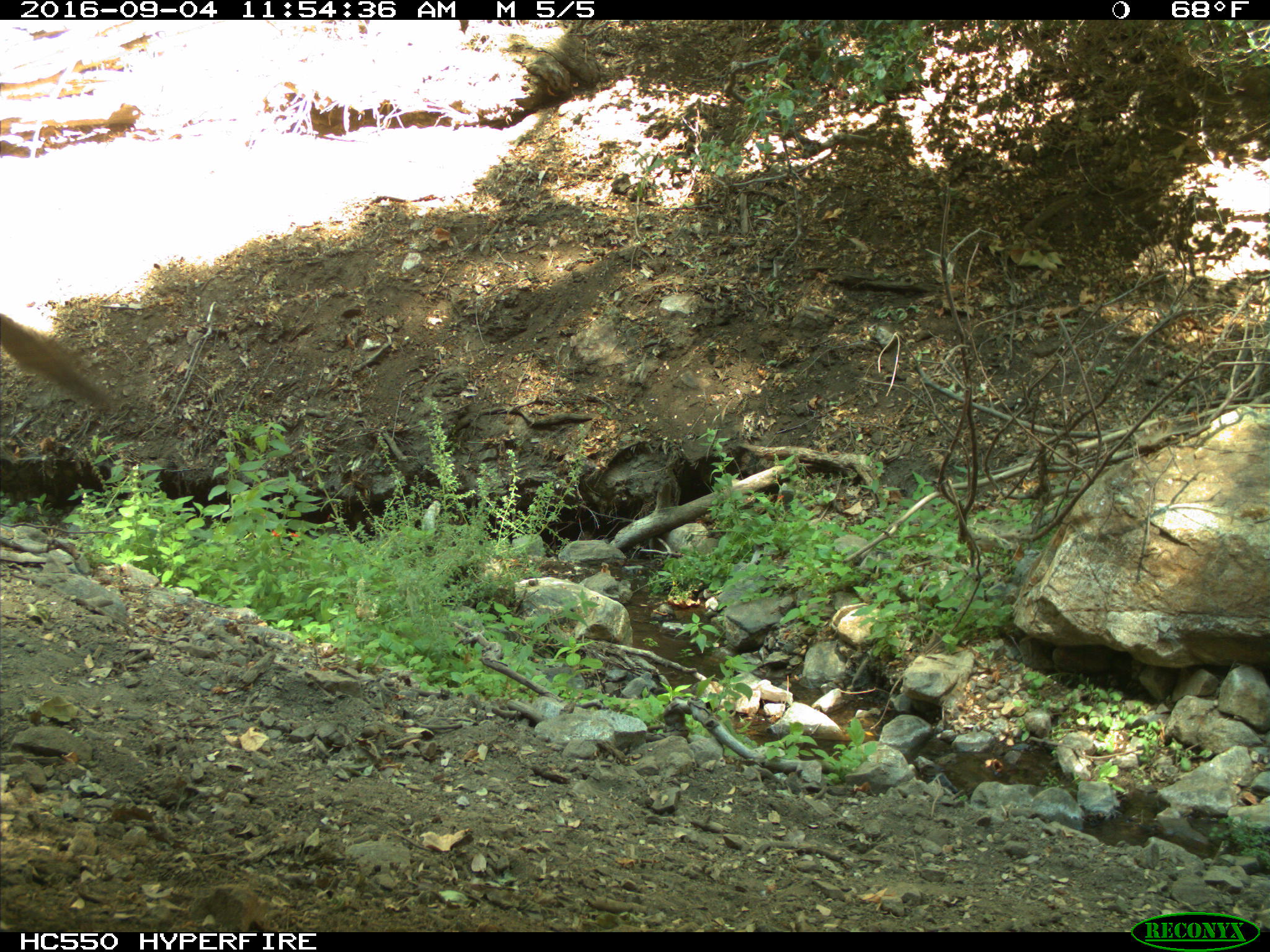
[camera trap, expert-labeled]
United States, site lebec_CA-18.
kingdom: Animalia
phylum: Chordata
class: Mammalia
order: Artiodactyla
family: Suidae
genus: Sus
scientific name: Sus scrofa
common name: wild boar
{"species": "Sus scrofa (wild boar)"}